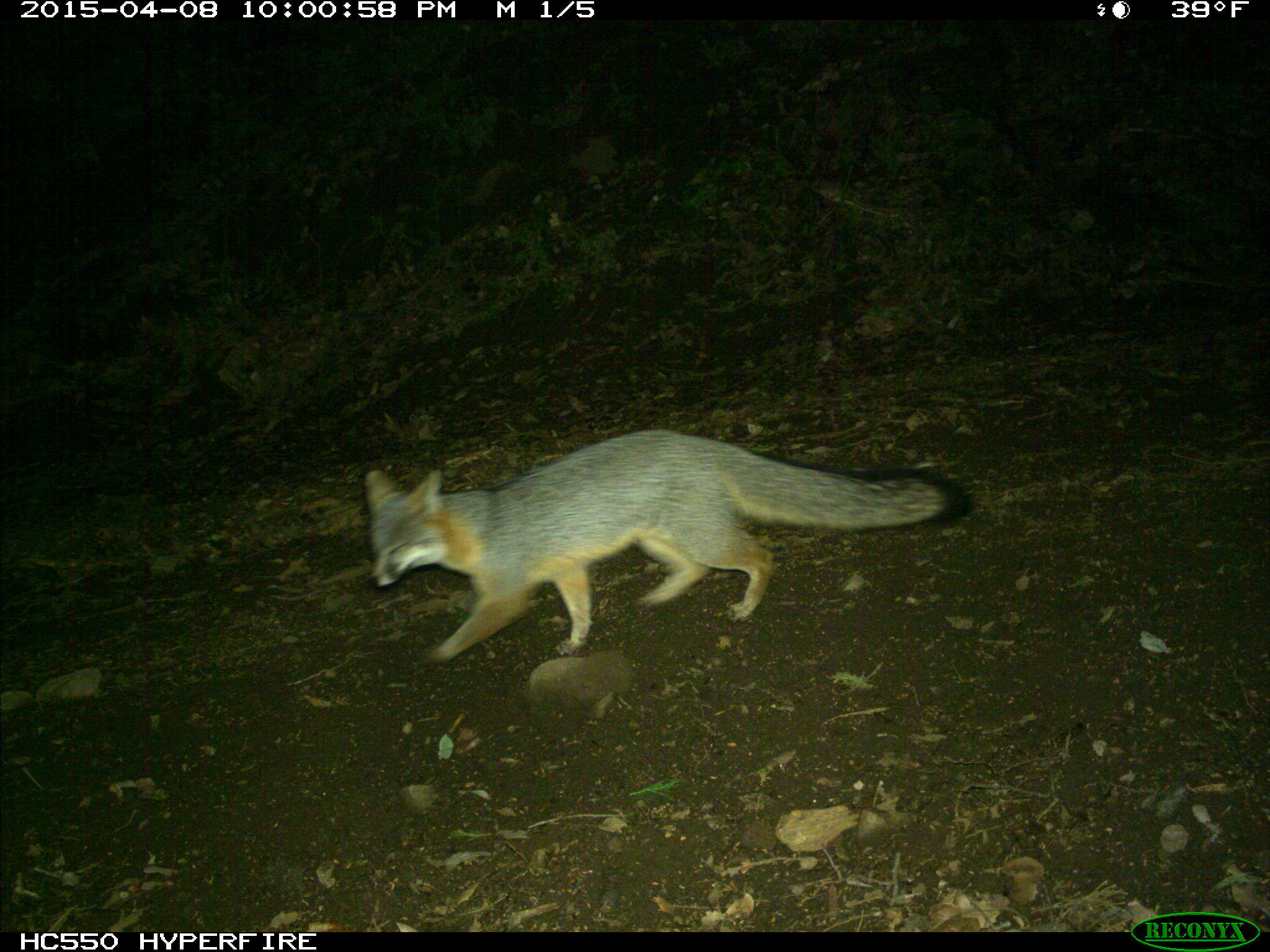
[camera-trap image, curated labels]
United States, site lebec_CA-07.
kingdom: Animalia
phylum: Chordata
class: Mammalia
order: Carnivora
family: Canidae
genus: Urocyon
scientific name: Urocyon cinereoargenteus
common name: gray fox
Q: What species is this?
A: Urocyon cinereoargenteus (gray fox).